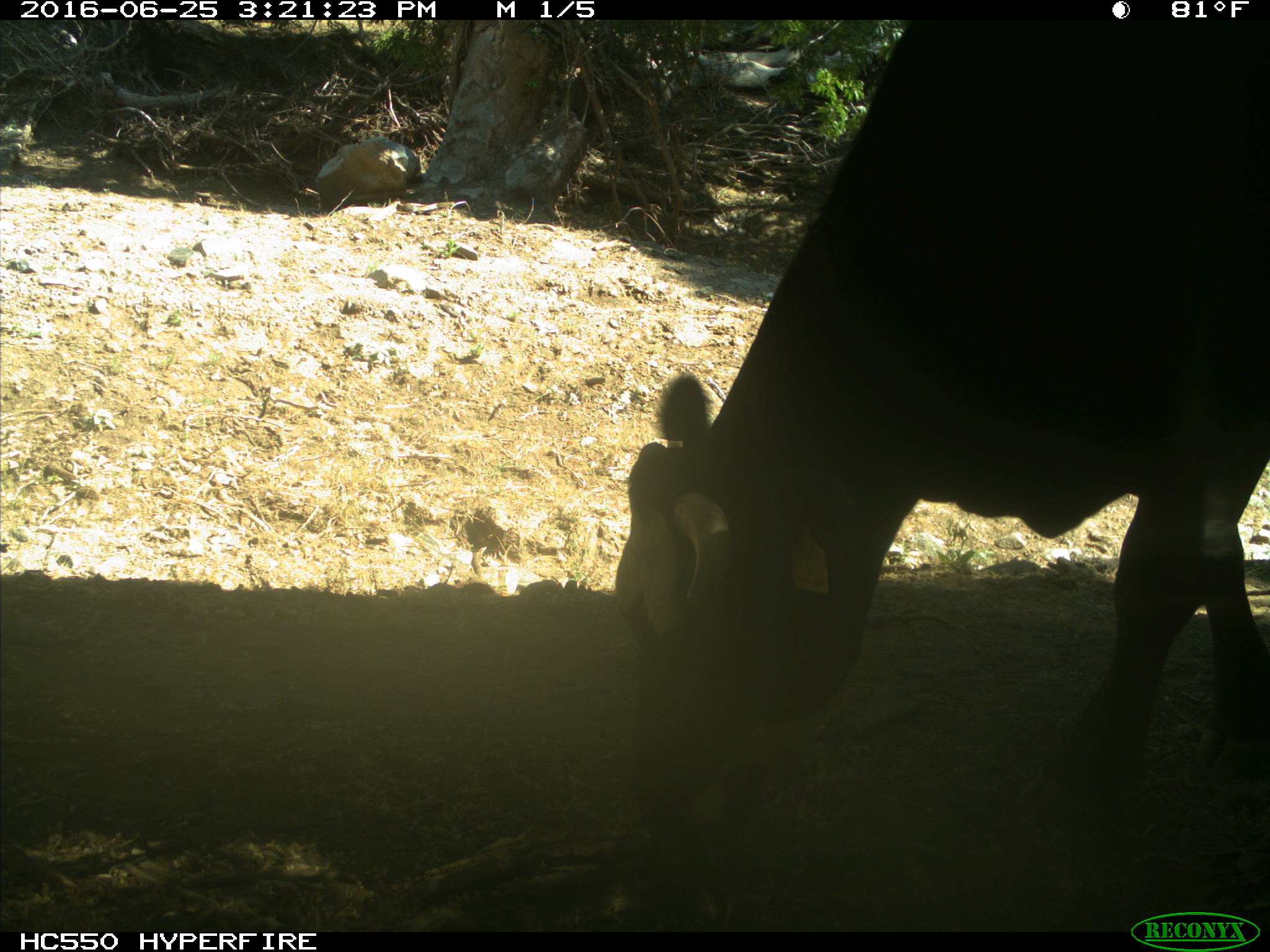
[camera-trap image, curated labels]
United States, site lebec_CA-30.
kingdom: Animalia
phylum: Chordata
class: Mammalia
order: Artiodactyla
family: Bovidae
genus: Bos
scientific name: Bos taurus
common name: domestic cow